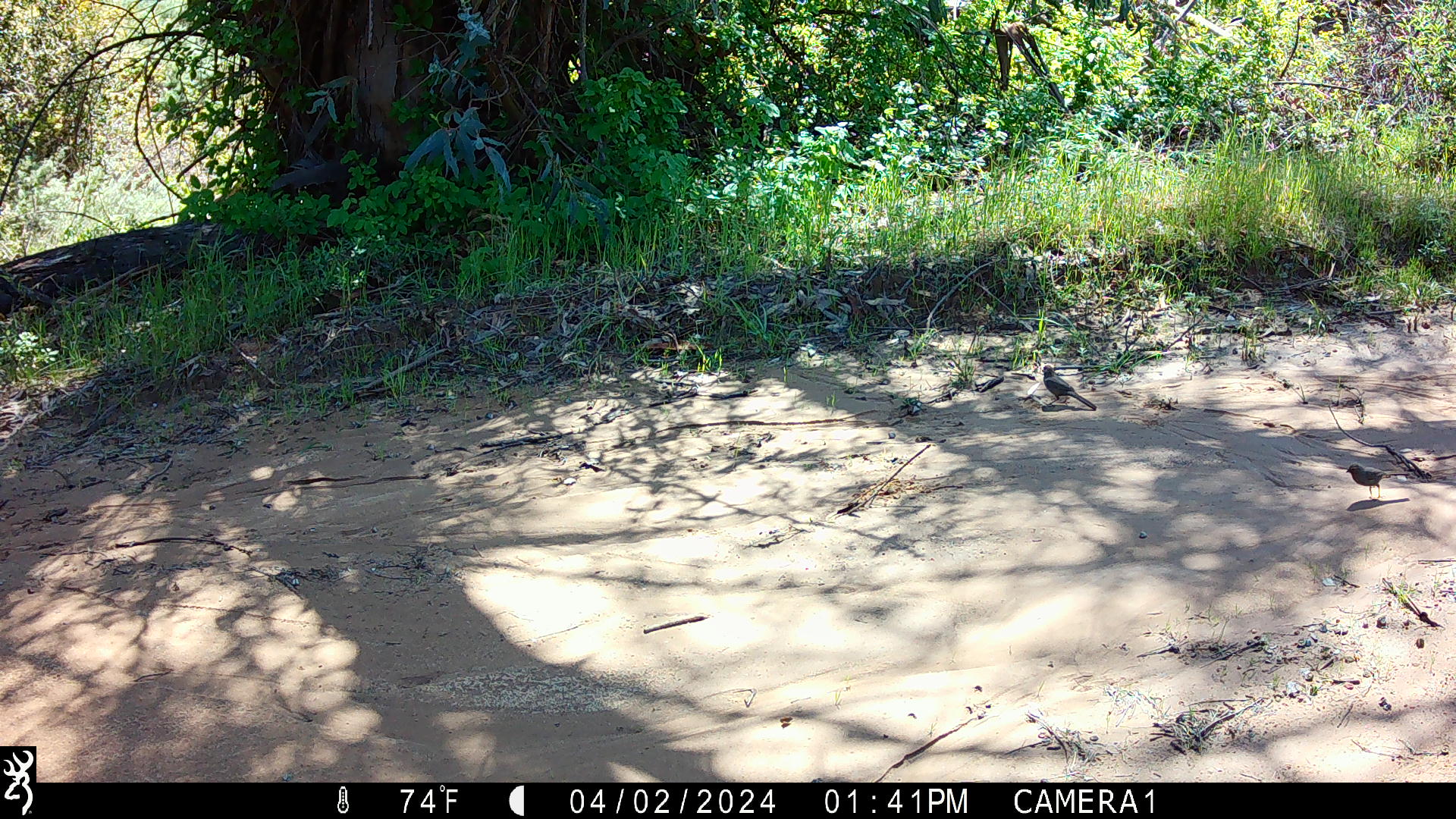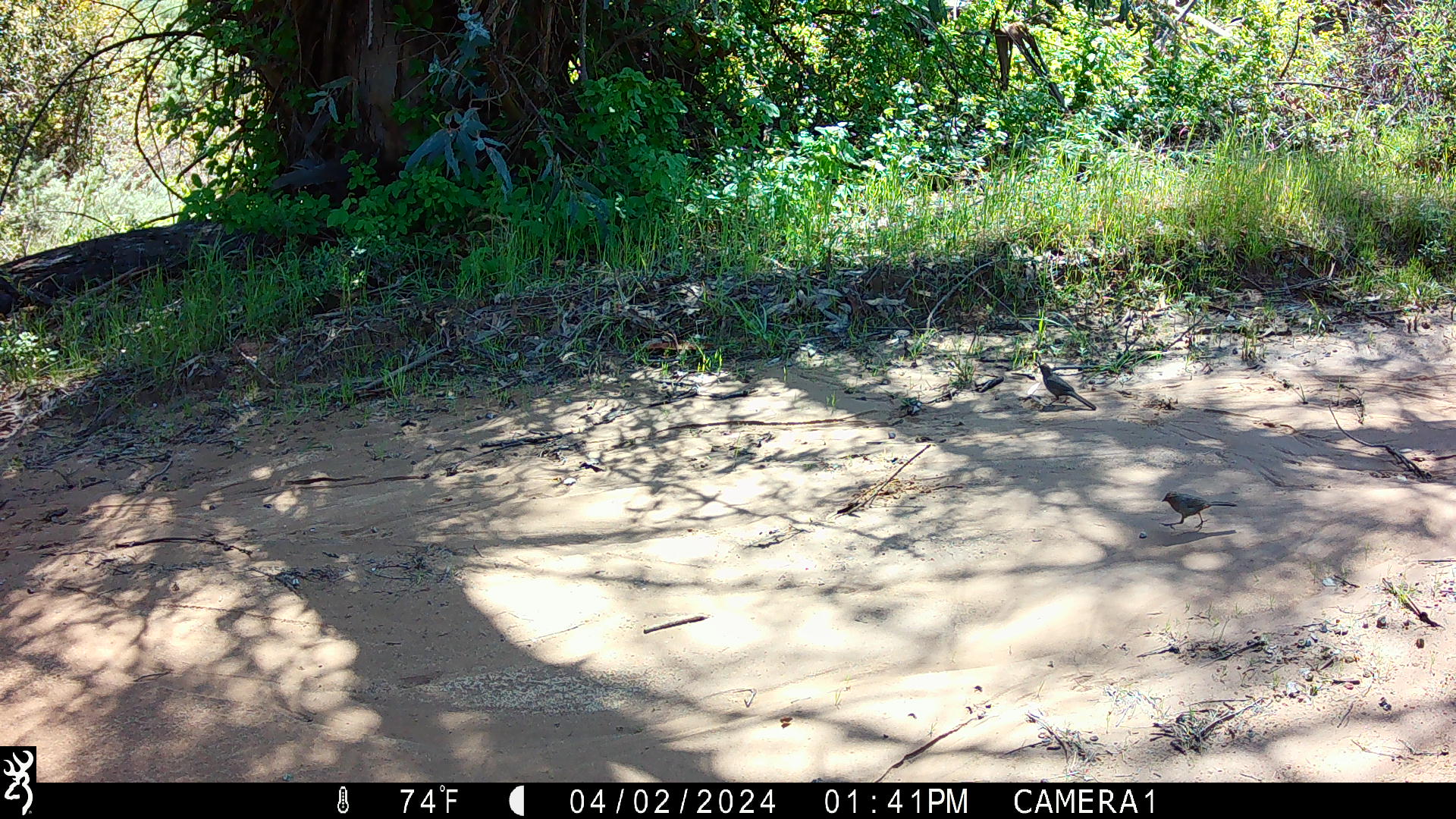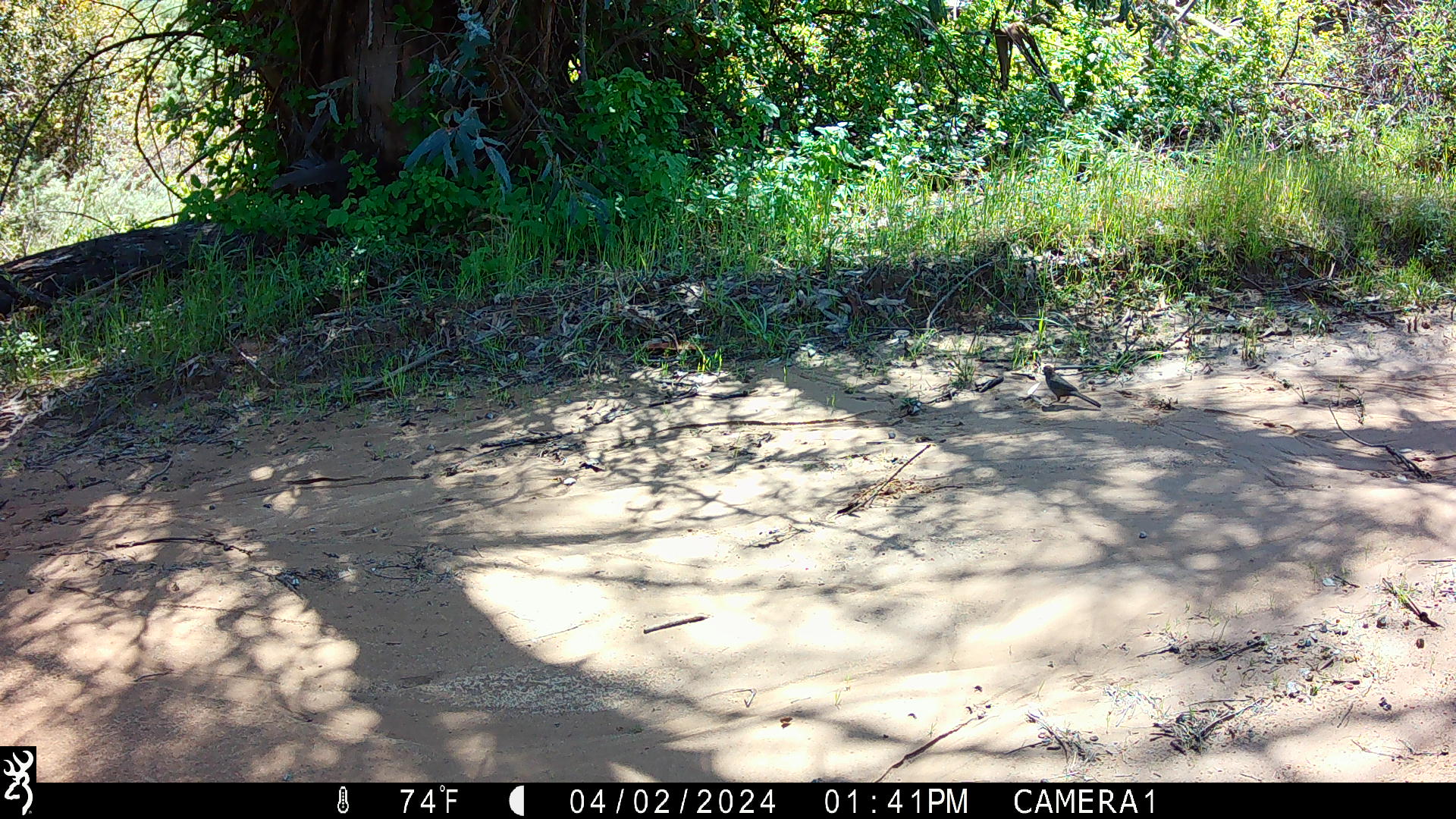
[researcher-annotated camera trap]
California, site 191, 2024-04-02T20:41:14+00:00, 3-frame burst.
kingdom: Animalia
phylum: Chordata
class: Aves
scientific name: Aves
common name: bird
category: unknown bird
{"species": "unknown bird (bird) (Aves)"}